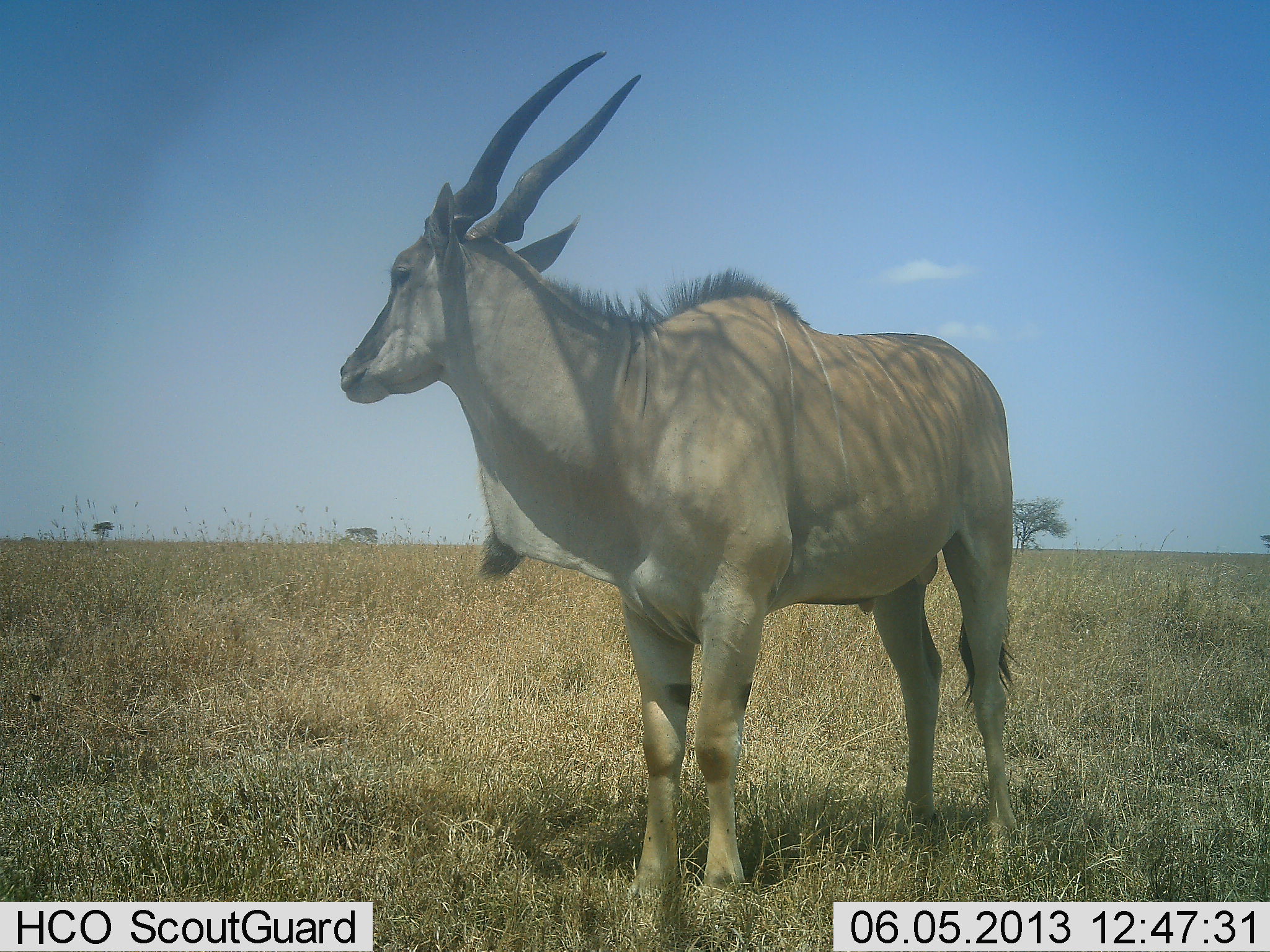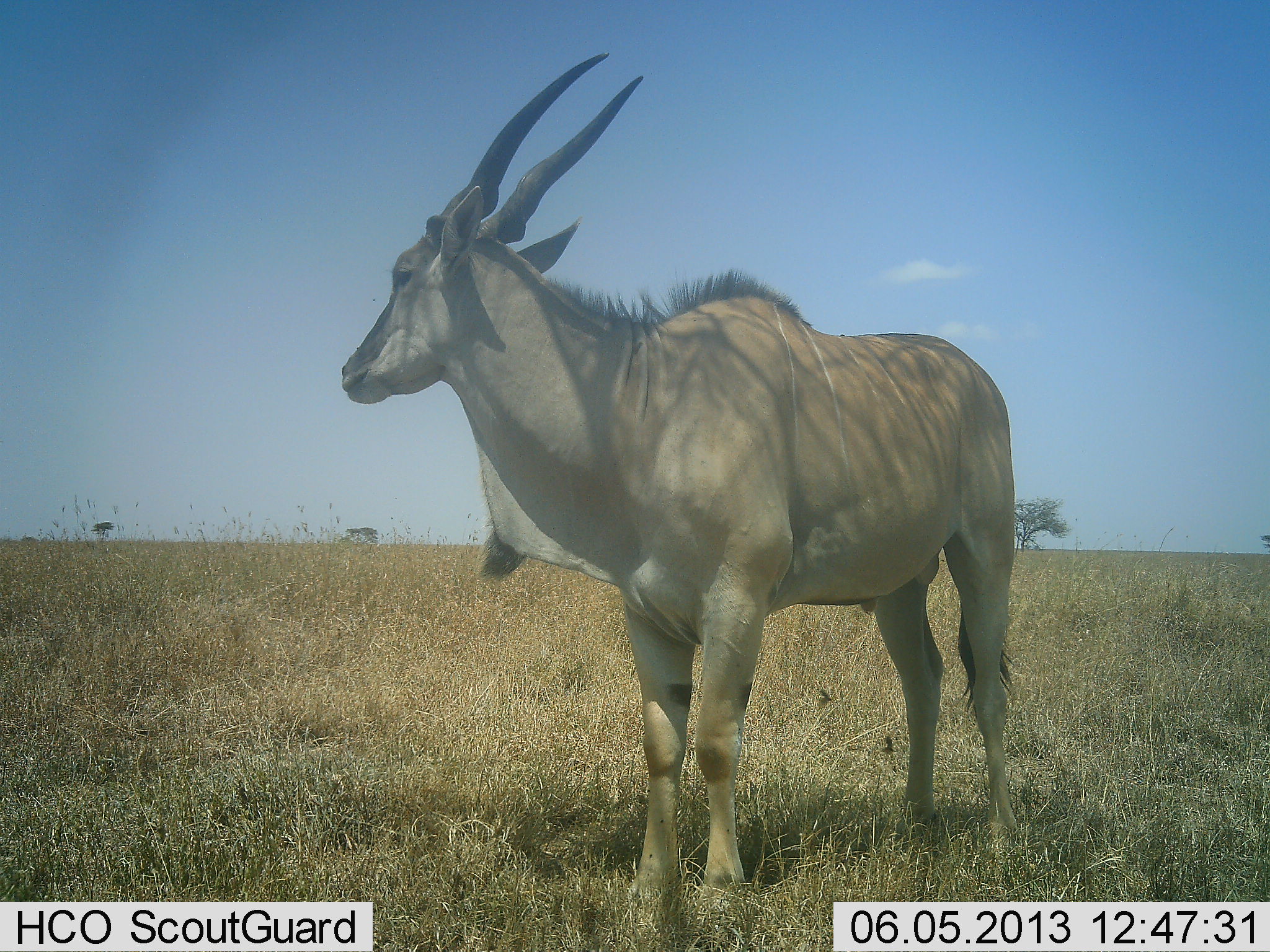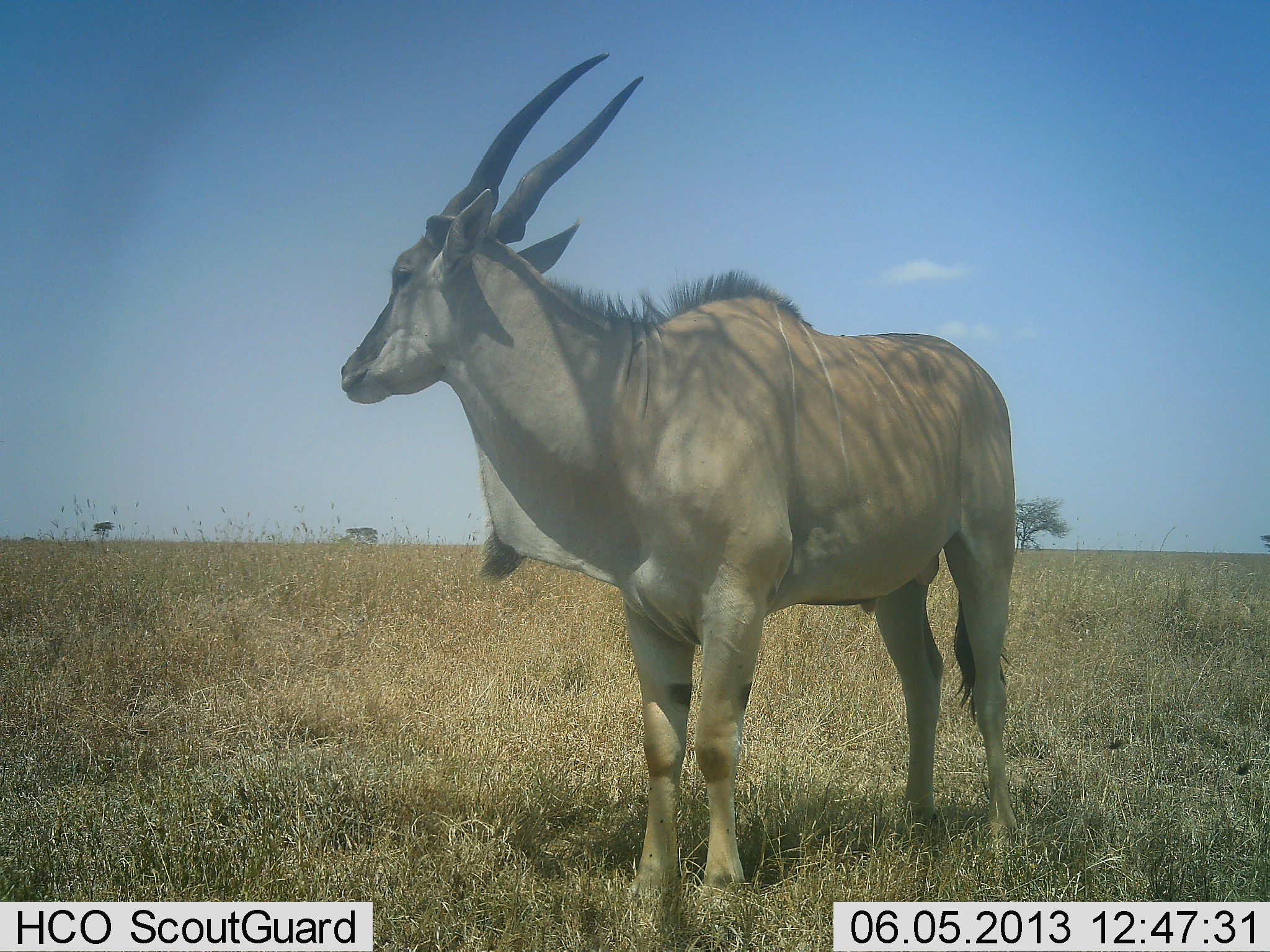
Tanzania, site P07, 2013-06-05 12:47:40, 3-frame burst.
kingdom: Animalia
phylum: Chordata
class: Mammalia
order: Artiodactyla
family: Bovidae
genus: Tragelaphus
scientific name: Tragelaphus oryx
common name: eland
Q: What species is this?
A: Eland (Tragelaphus oryx).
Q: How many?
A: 1.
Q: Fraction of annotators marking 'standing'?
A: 100%.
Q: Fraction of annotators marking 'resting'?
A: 0%.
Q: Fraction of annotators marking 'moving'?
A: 0%.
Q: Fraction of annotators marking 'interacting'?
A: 0%.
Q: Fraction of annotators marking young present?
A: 0%.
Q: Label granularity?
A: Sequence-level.